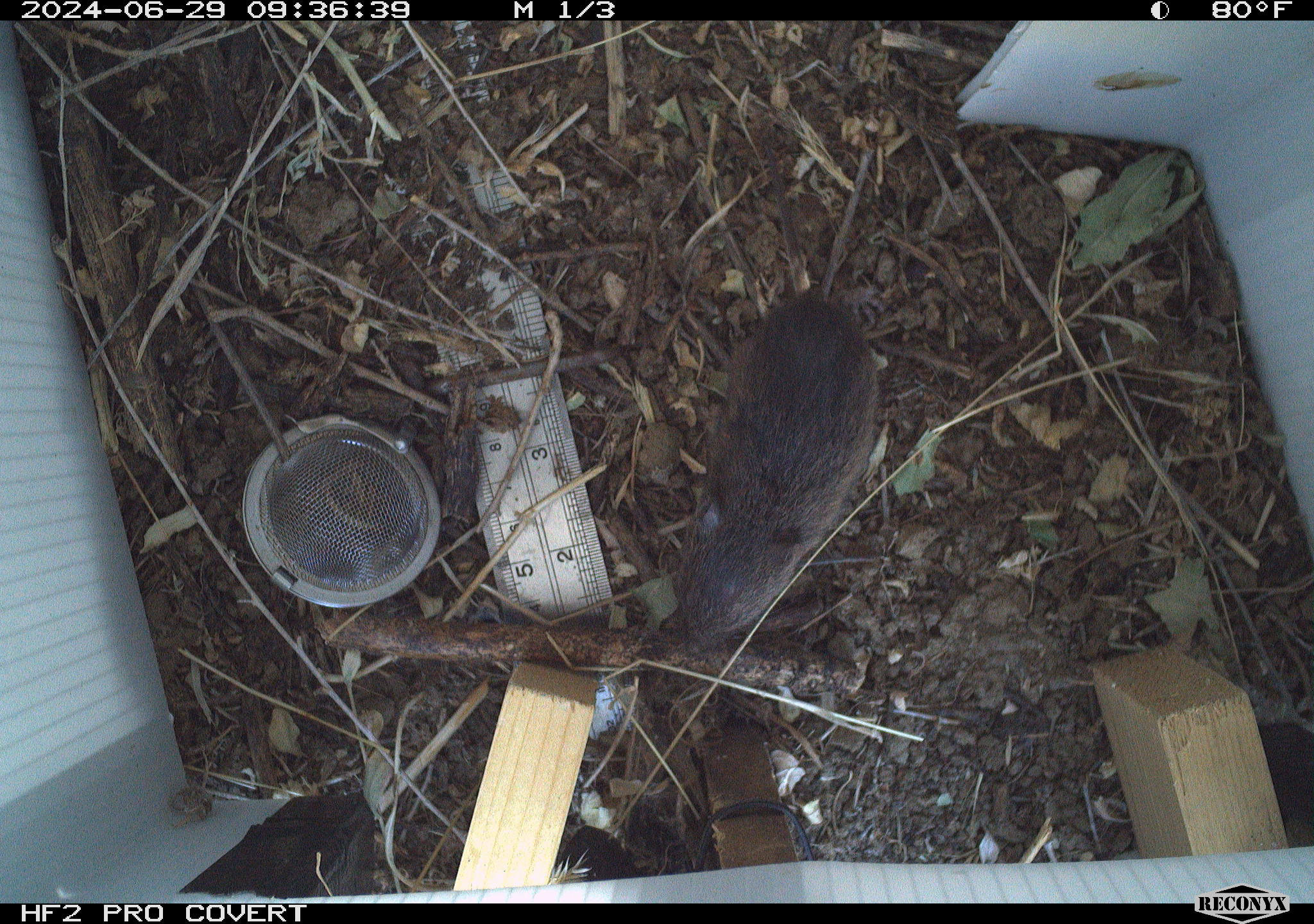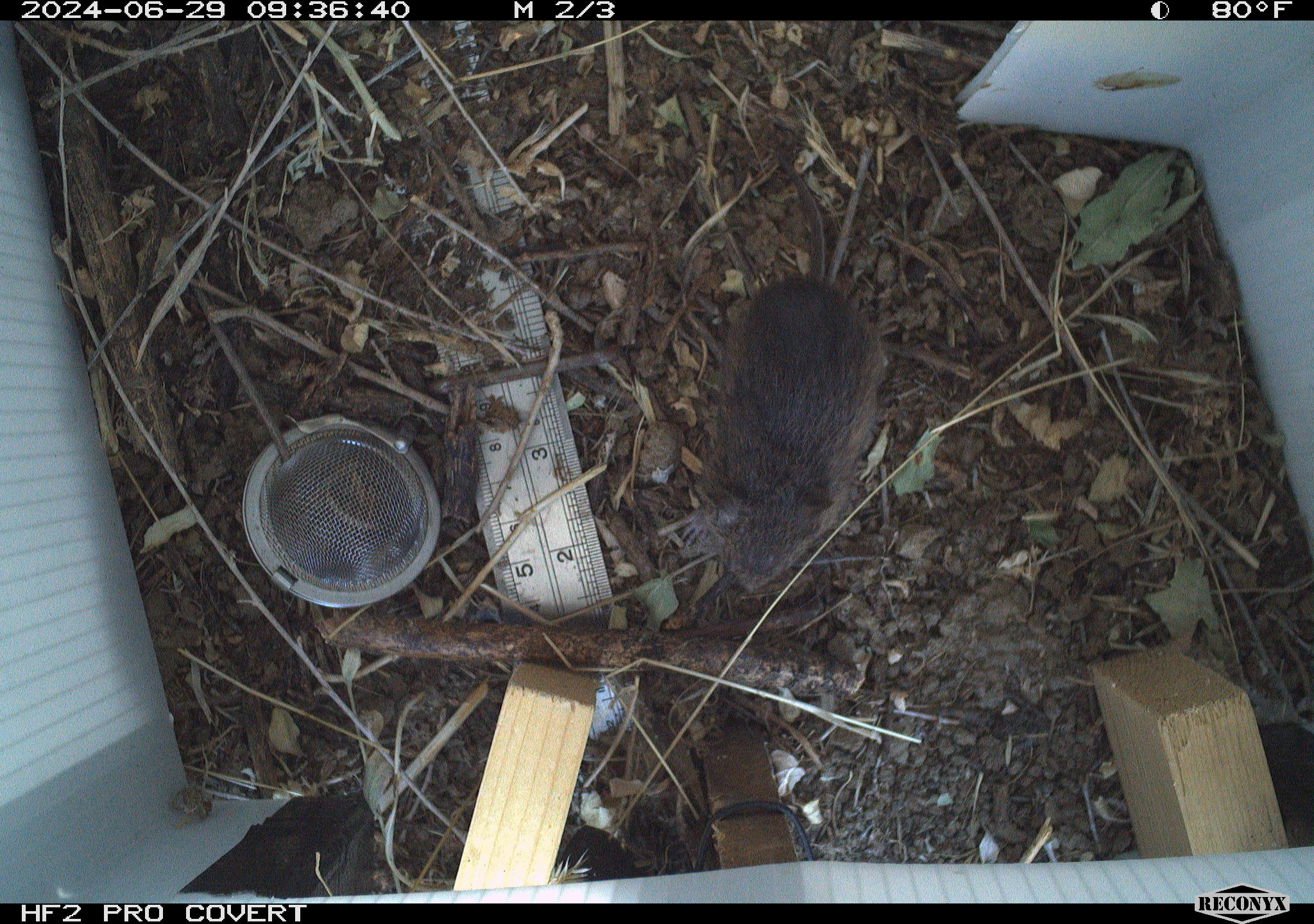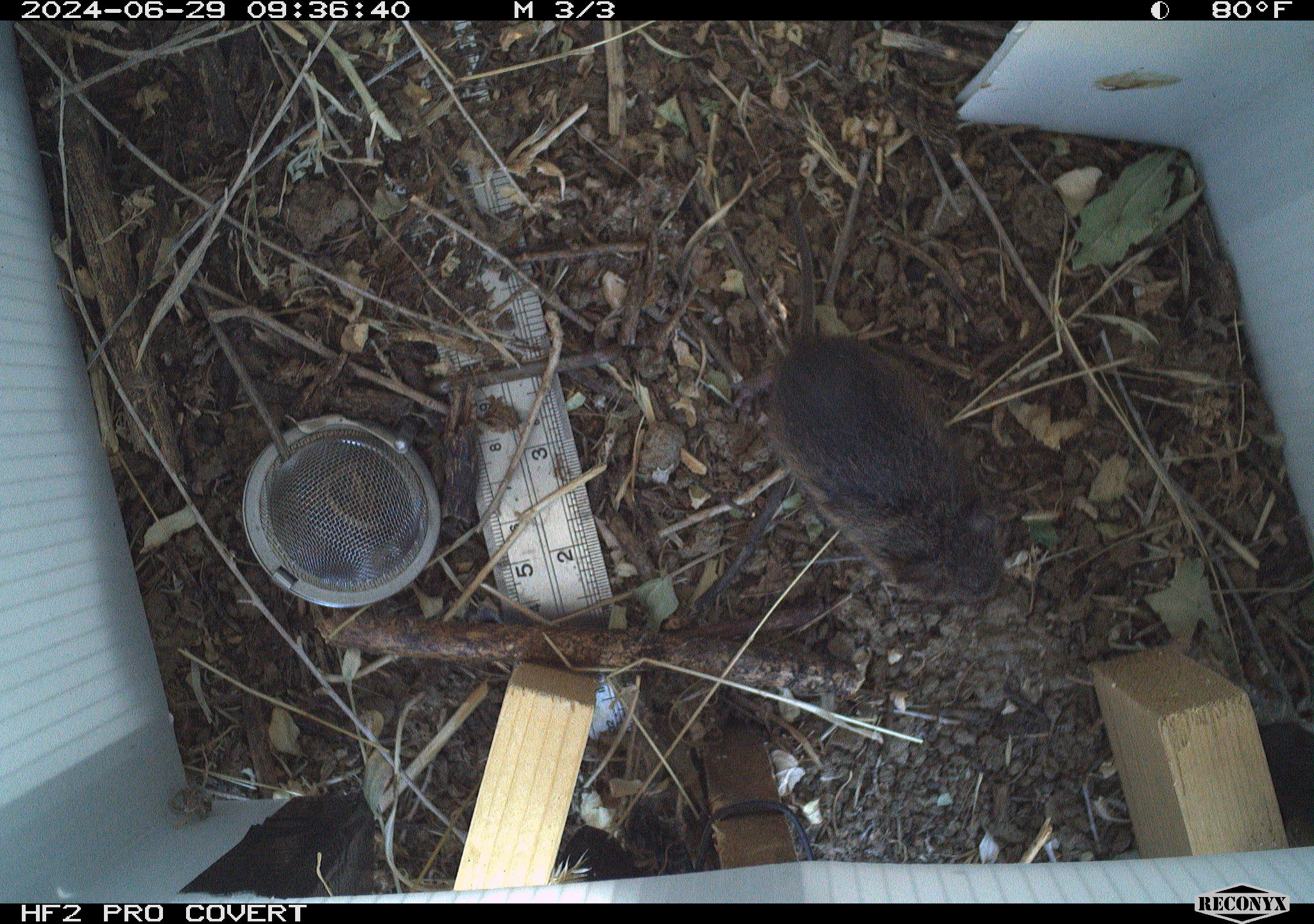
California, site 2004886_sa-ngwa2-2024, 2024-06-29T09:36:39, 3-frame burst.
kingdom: Animalia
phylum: Chordata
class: Mammalia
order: Rodentia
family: Cricetidae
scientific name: Arvicolinae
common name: voles, lemmings, and muskrats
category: arvicolinae subfamily